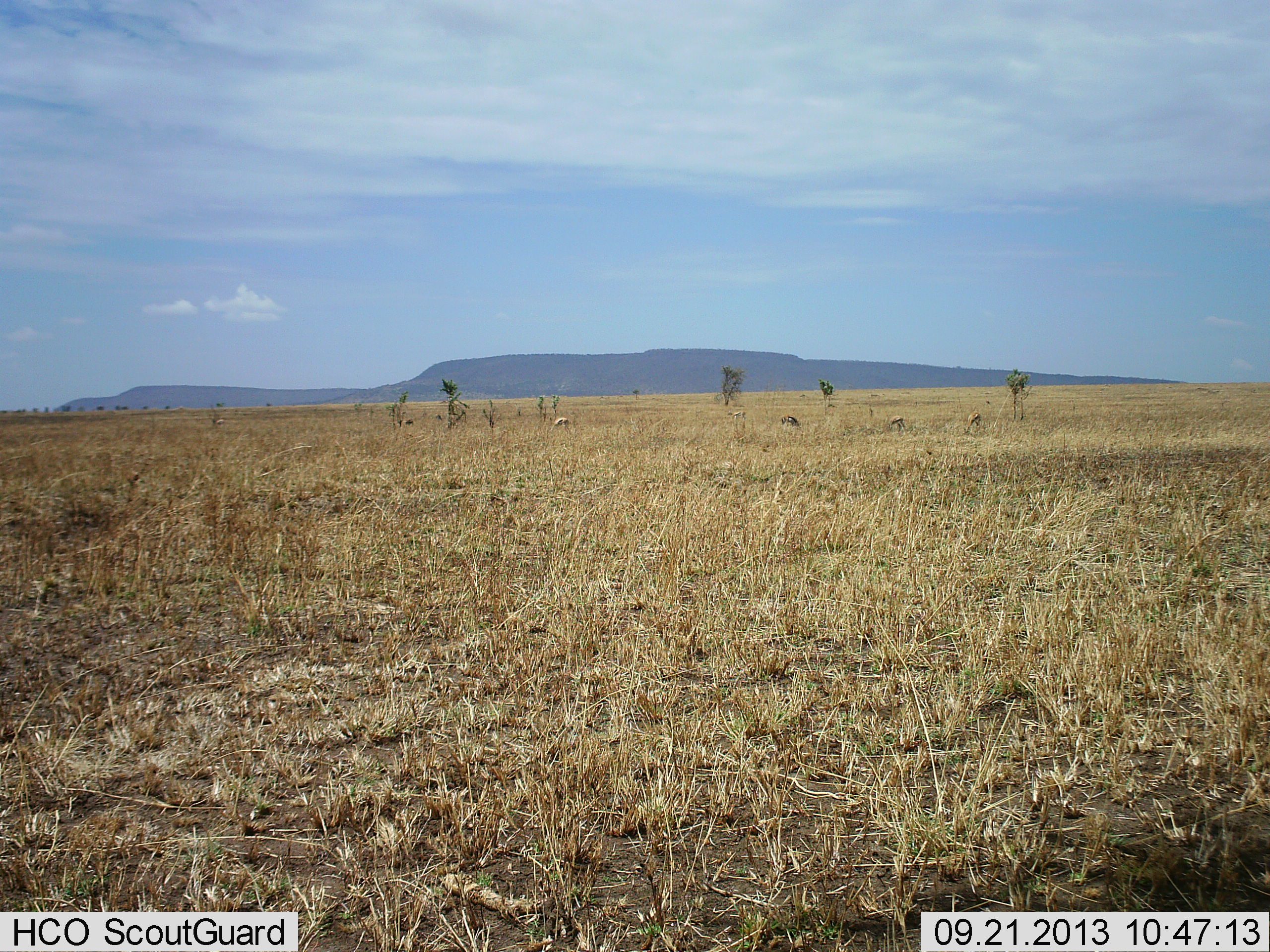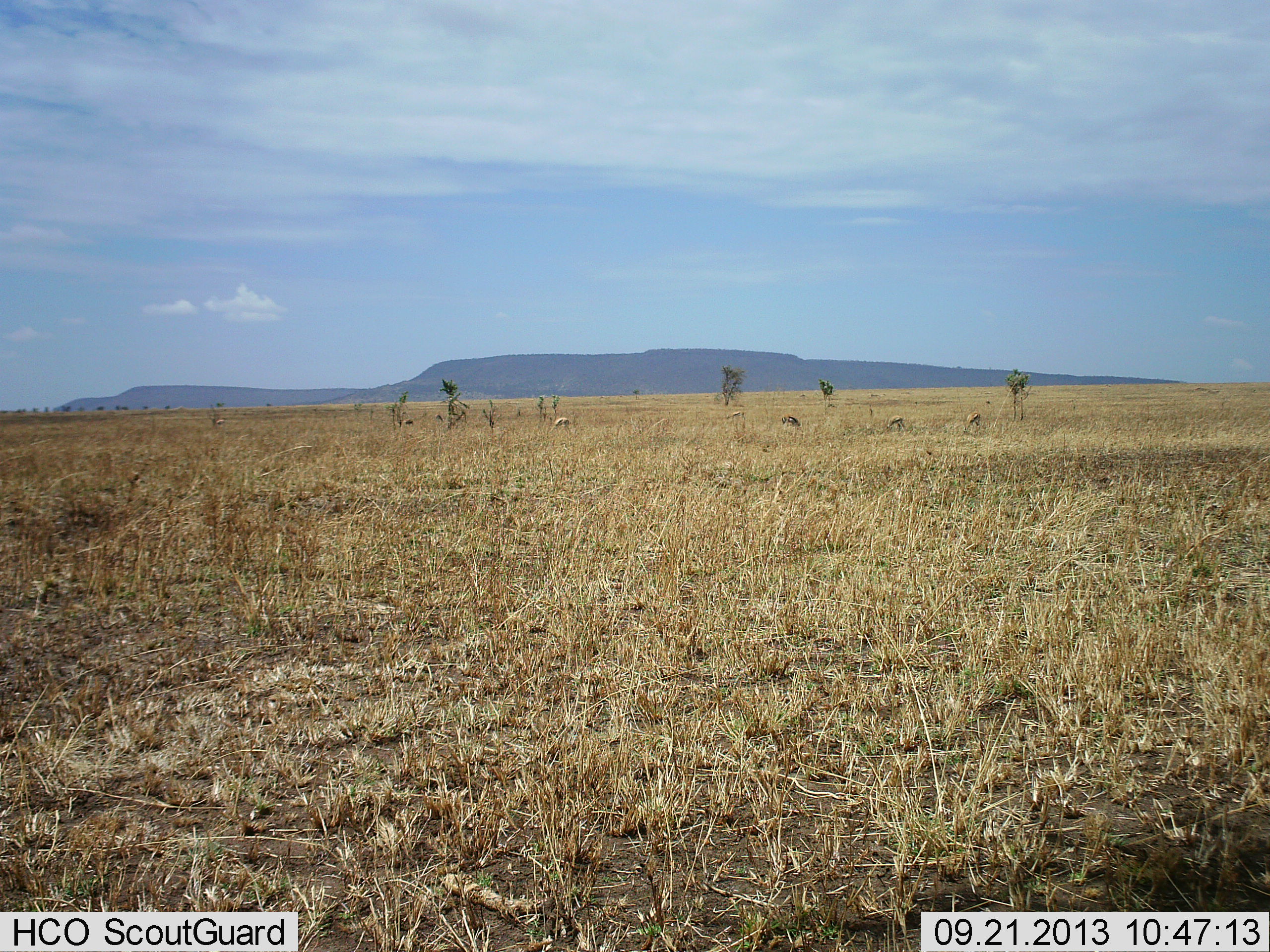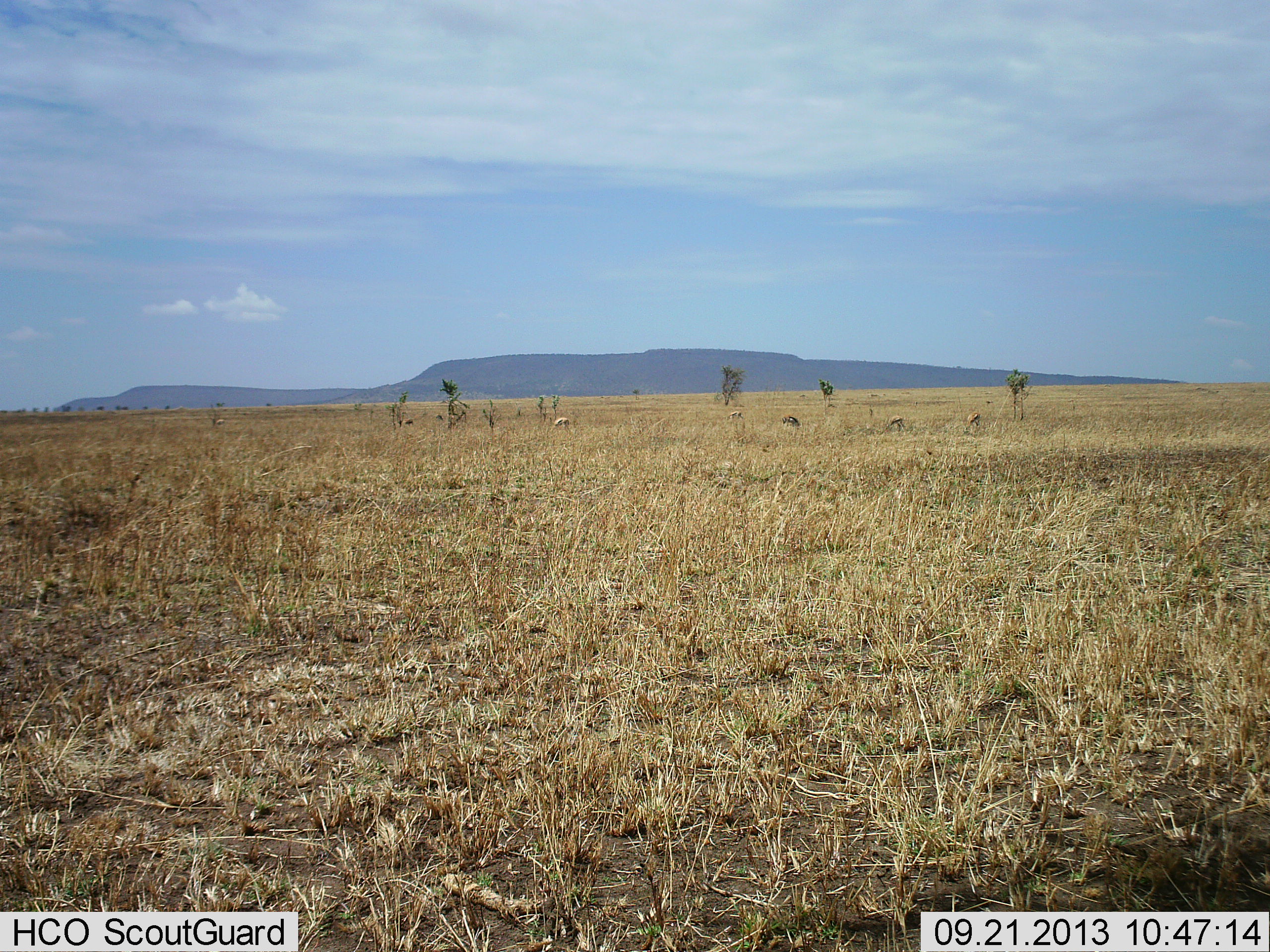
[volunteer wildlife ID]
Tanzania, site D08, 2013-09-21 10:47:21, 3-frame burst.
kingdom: Animalia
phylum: Chordata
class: Mammalia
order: Artiodactyla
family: Bovidae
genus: Eudorcas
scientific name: Eudorcas thomsonii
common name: thomson's gazelle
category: gazellethomsons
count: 6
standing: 38%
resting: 0%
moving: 0%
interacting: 0%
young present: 0%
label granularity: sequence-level